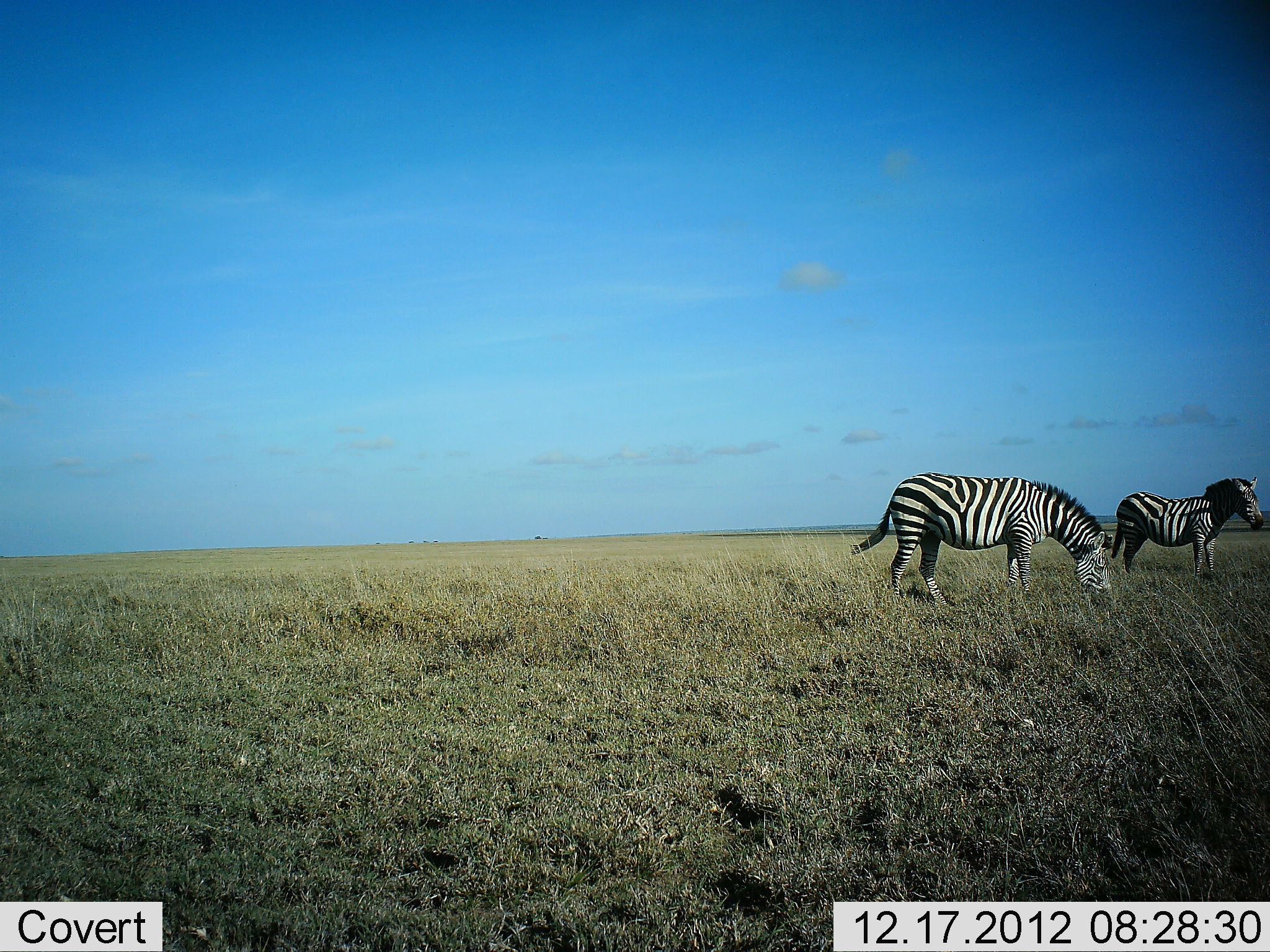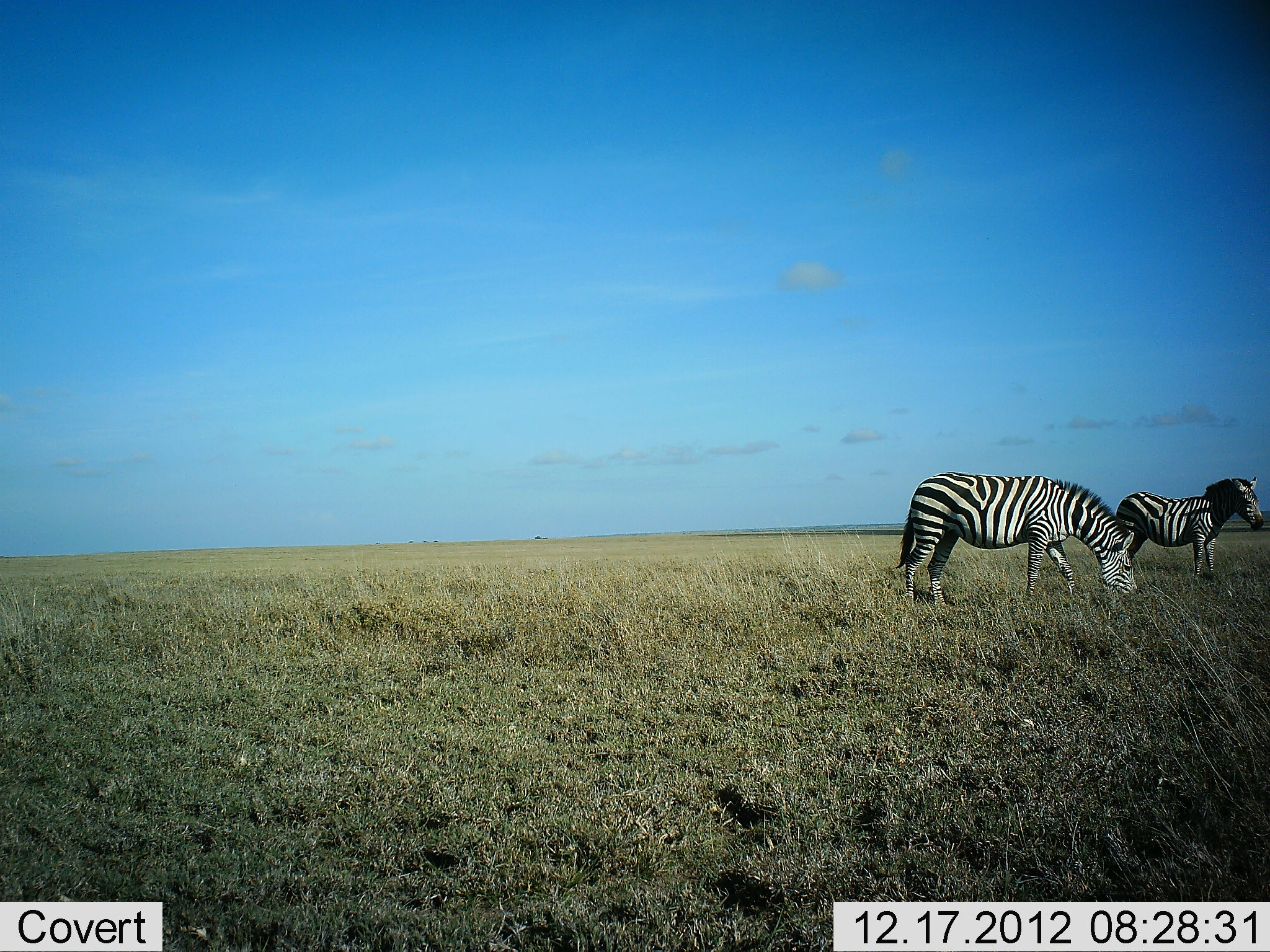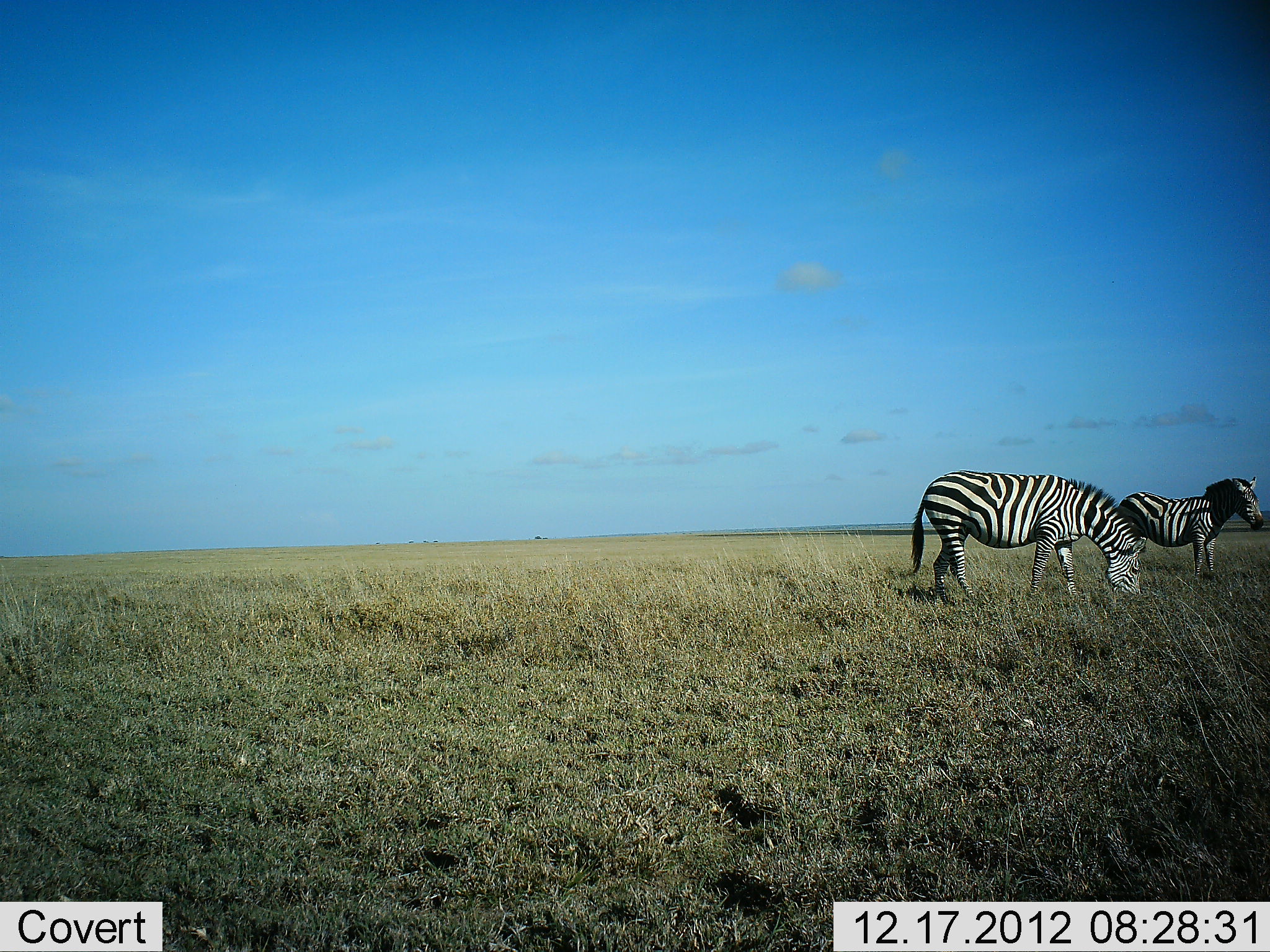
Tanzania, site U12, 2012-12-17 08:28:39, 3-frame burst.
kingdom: Animalia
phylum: Chordata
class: Mammalia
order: Perissodactyla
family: Equidae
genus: Equus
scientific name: Equus quagga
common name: plains zebra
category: zebra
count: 2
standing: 70%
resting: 0%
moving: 10%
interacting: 0%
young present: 0%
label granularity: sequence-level